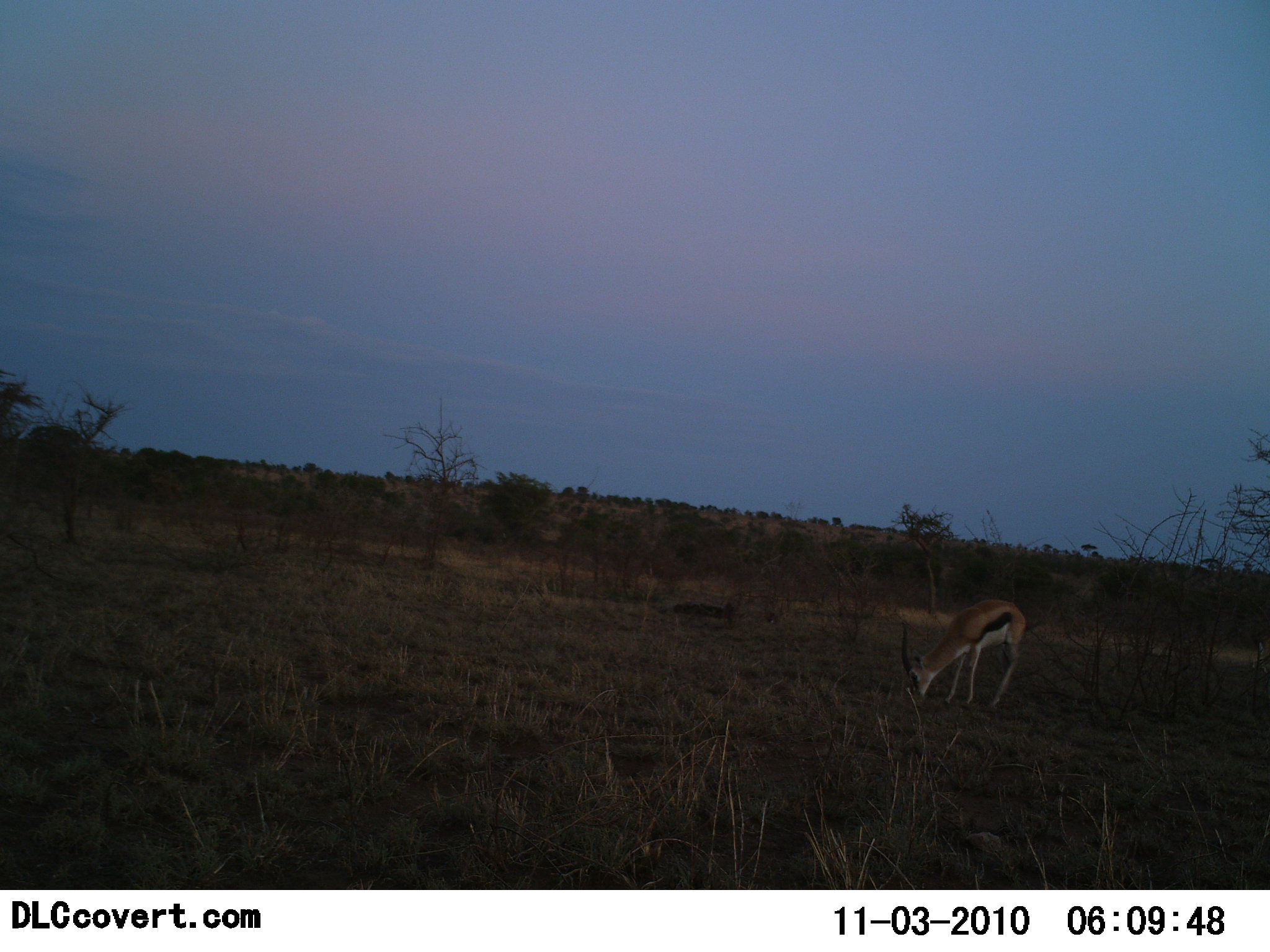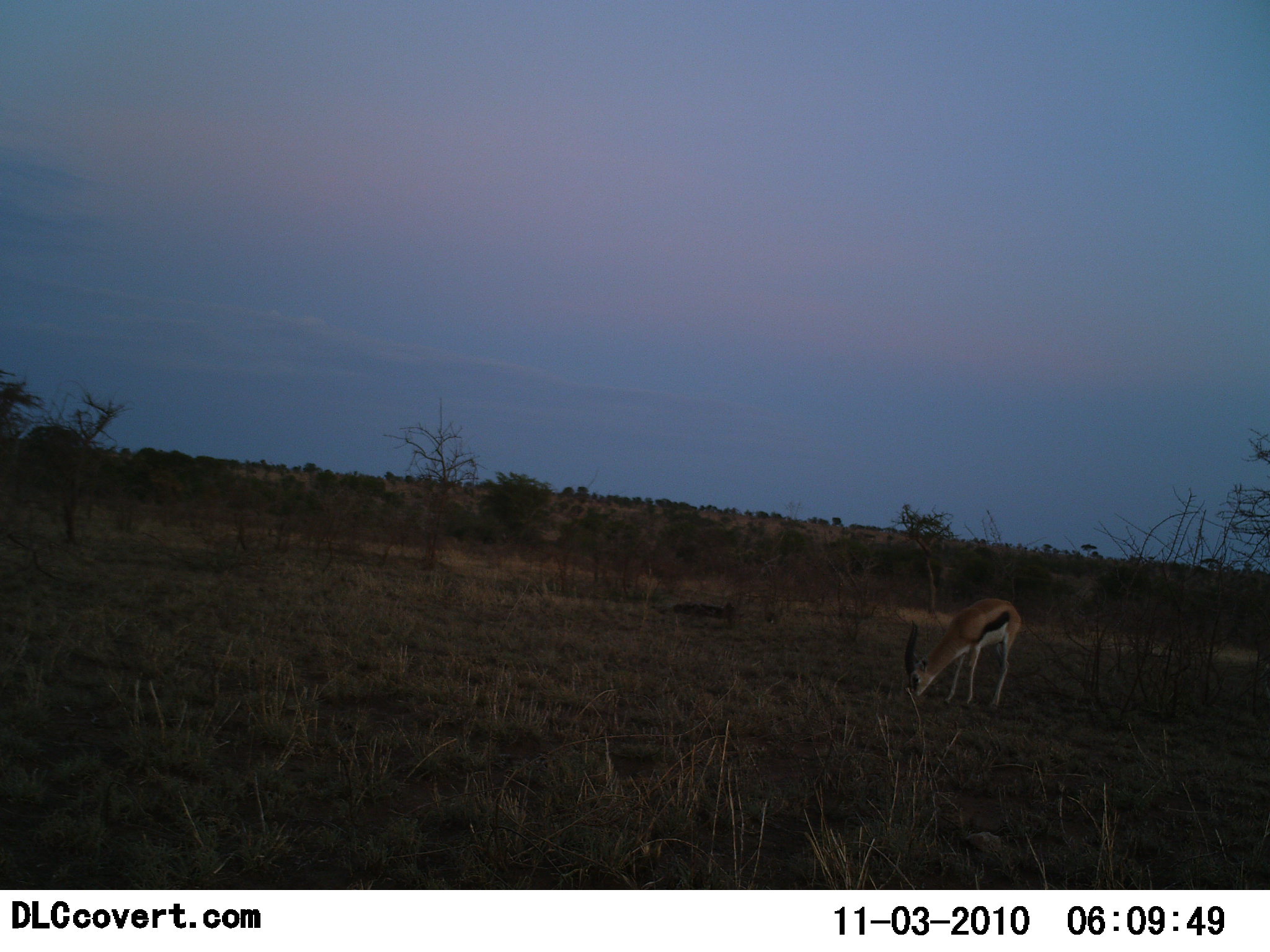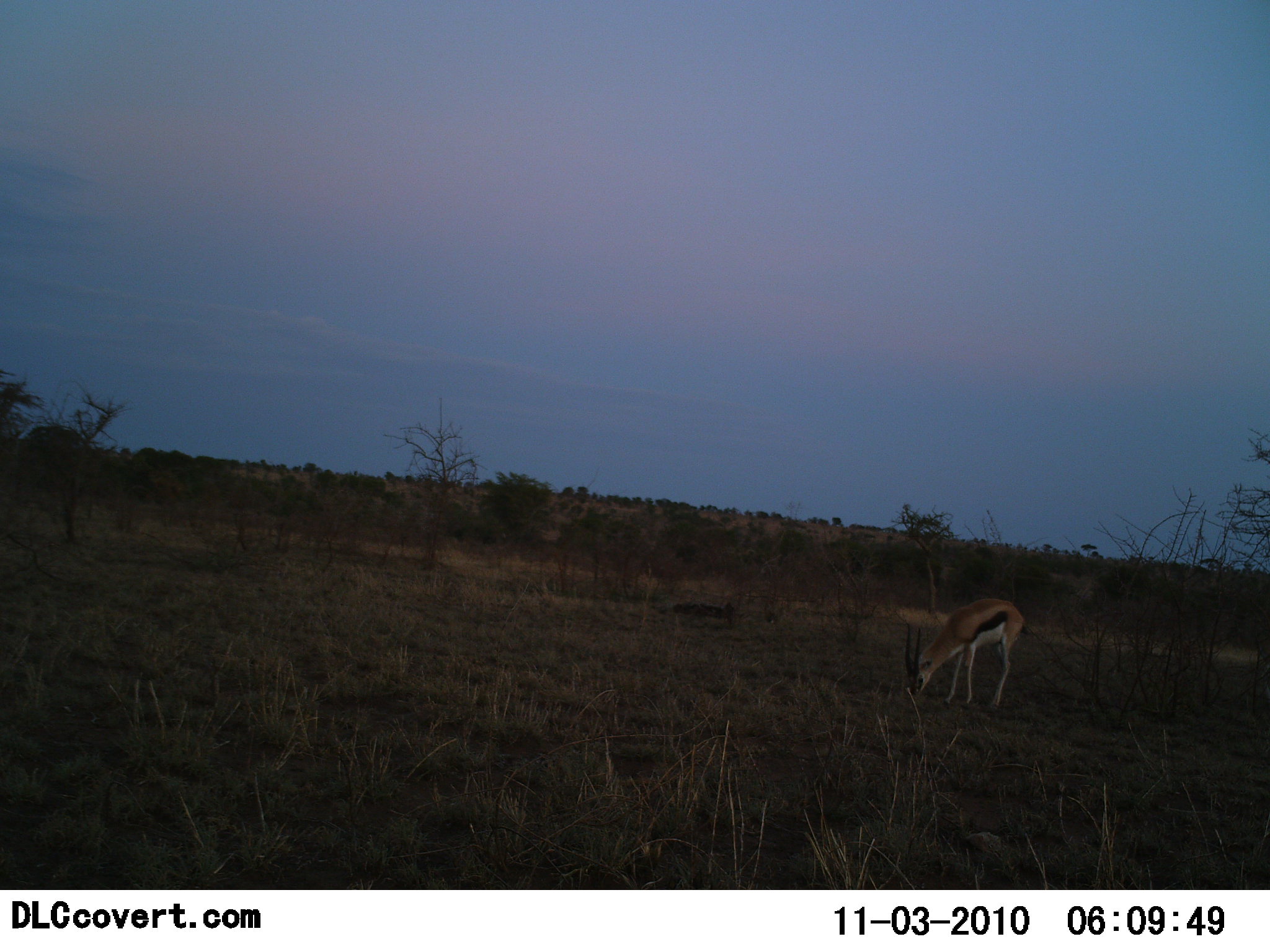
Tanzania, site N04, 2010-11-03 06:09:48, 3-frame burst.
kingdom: Animalia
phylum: Chordata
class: Mammalia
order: Artiodactyla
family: Bovidae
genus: Eudorcas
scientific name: Eudorcas thomsonii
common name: thomson's gazelle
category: gazellethomsons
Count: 1.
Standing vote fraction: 15%.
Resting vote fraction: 0%.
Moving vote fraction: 0%.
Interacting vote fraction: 0%.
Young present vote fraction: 0%.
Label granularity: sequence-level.